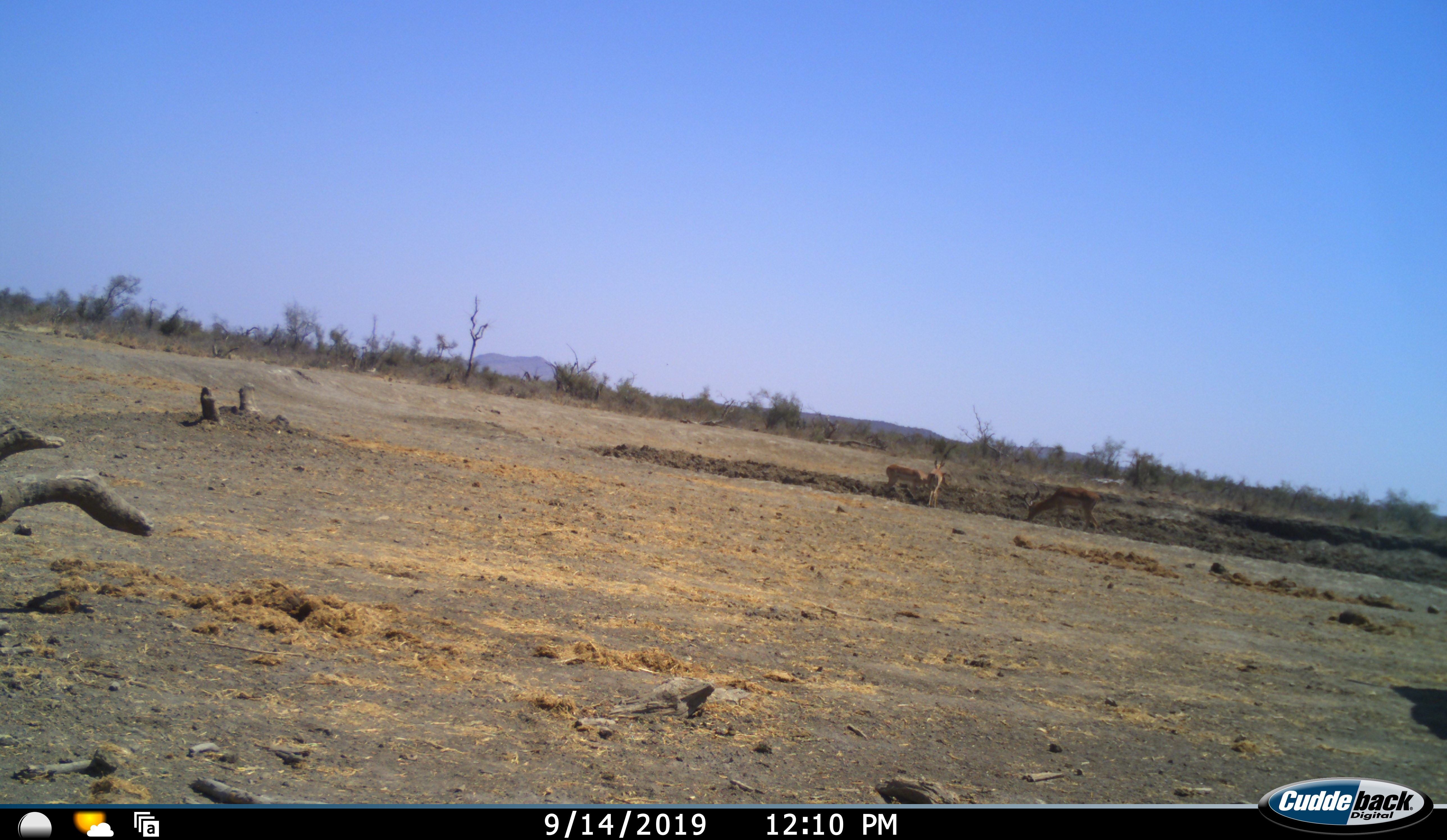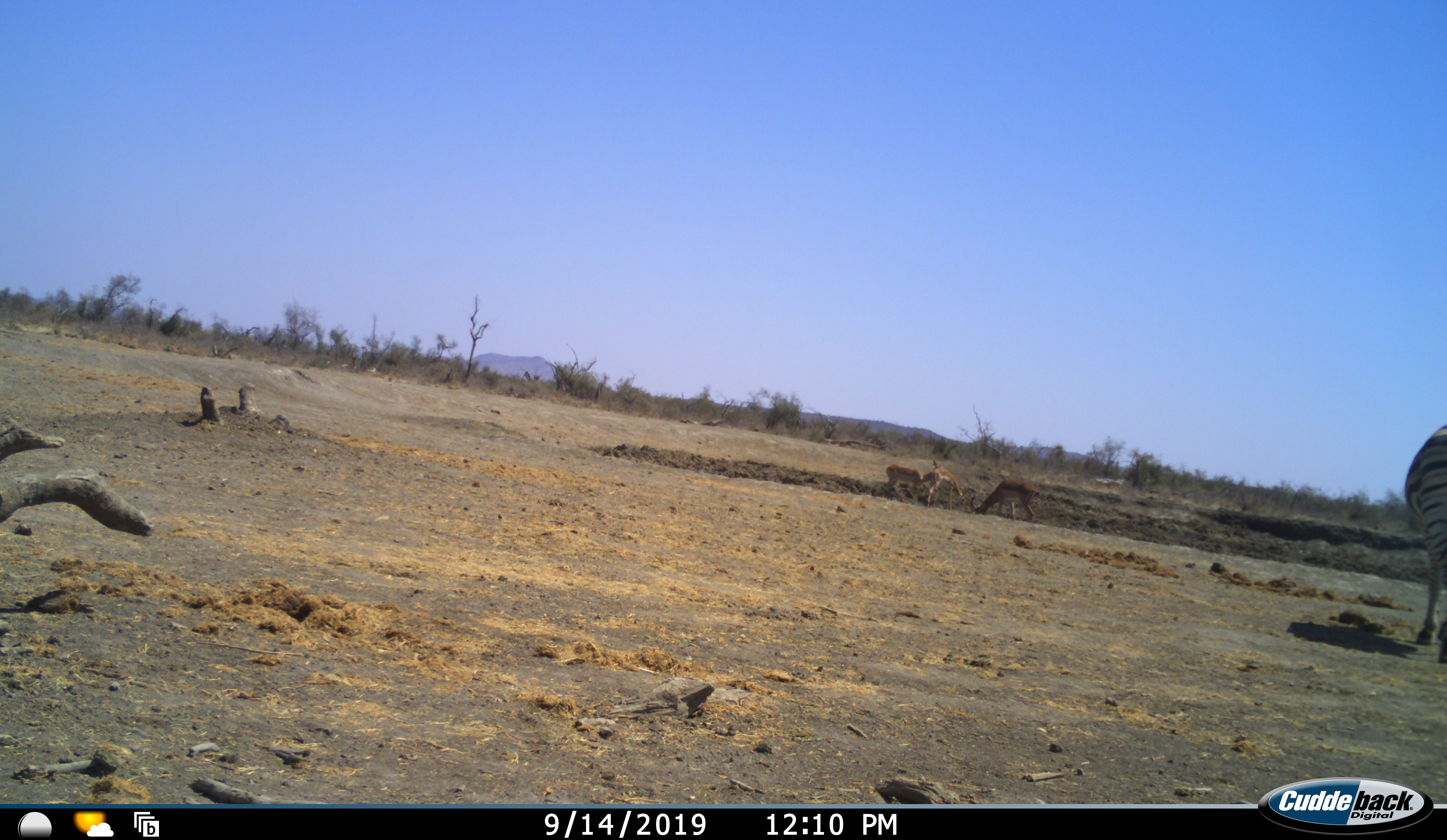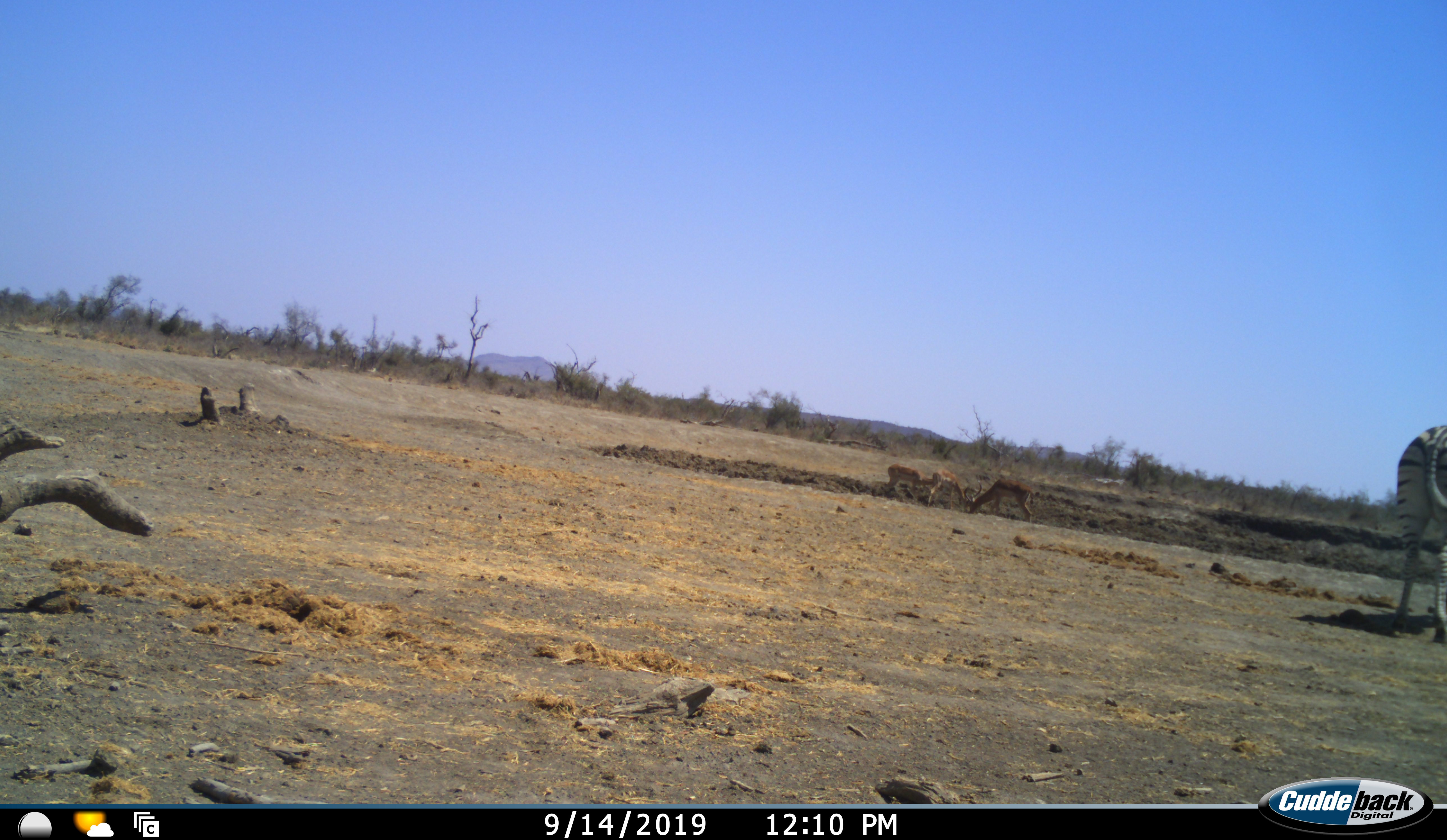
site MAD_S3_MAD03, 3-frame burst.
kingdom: Animalia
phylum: Chordata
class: Mammalia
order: Artiodactyla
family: Bovidae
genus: Aepyceros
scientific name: Aepyceros melampus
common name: impala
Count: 3.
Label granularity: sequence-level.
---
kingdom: Animalia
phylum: Chordata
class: Mammalia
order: Perissodactyla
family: Equidae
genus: Equus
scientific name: Equus quagga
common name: plains zebra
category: zebraplains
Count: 1.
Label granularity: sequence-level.